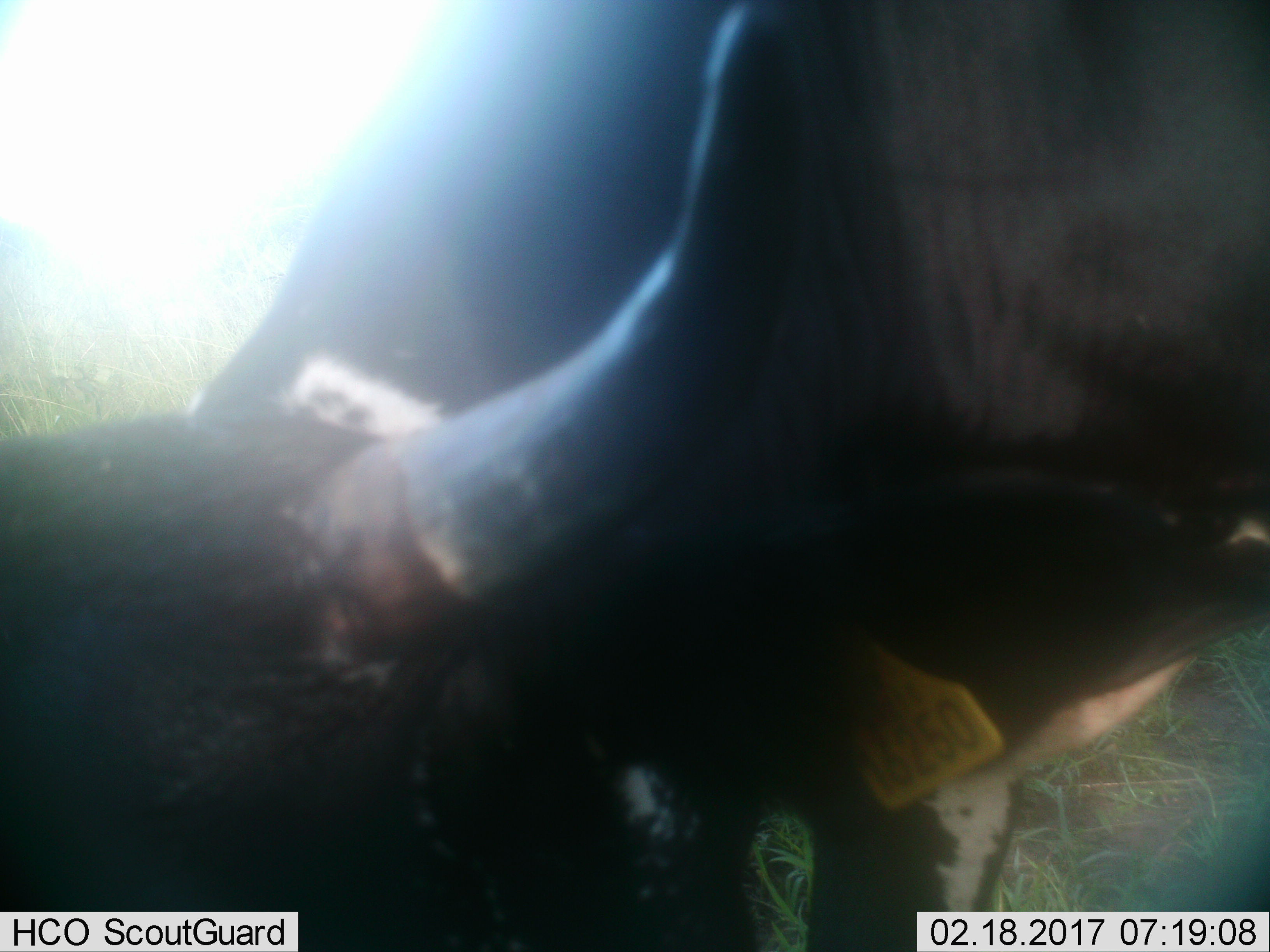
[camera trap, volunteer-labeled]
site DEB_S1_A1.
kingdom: Animalia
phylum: Chordata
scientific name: Vertebrata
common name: domestic animal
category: domesticanimal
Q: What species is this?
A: Domesticanimal (domestic animal) (Vertebrata).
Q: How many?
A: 1.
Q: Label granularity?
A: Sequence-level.